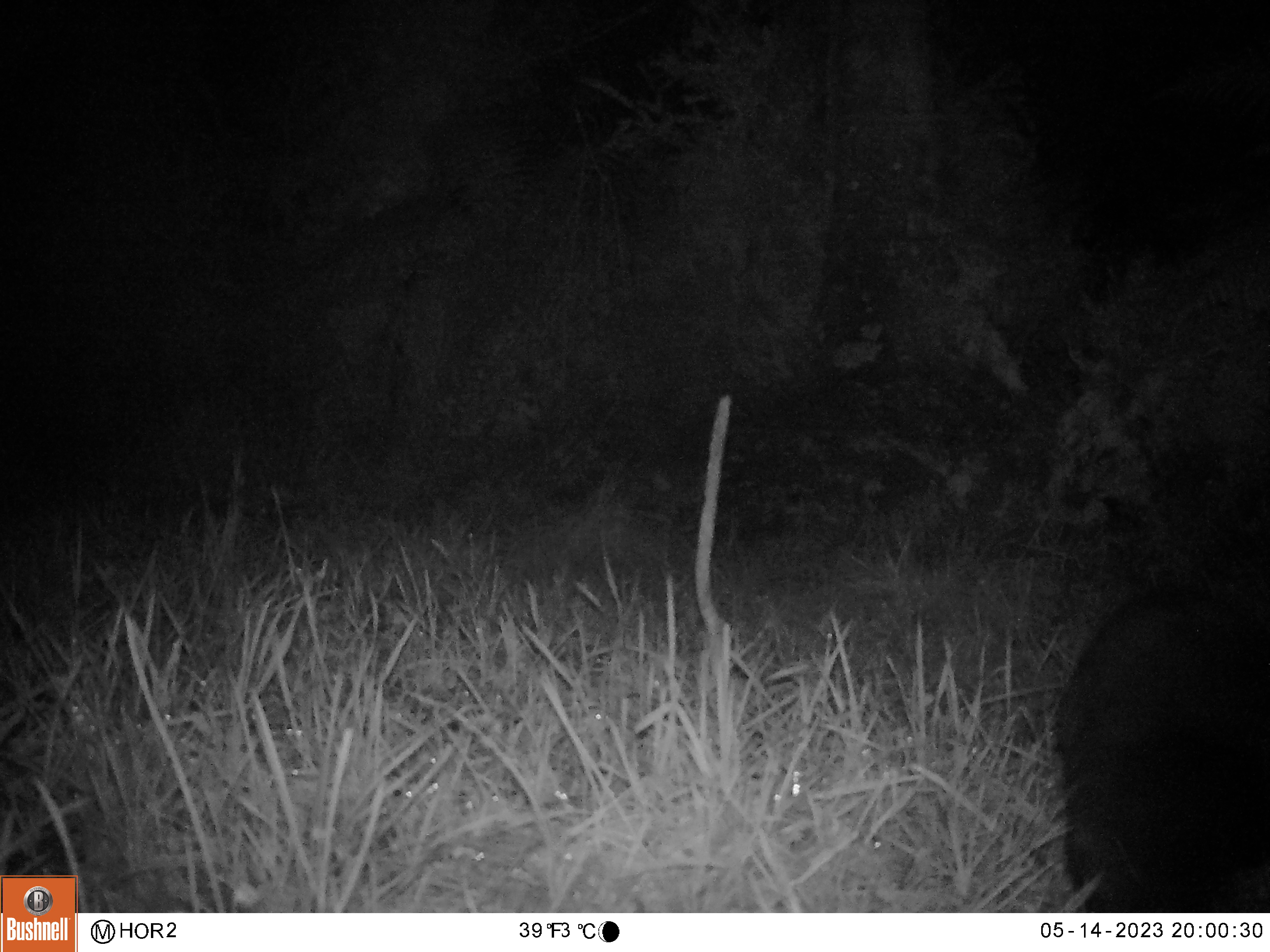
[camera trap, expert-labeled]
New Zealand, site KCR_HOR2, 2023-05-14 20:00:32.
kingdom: Animalia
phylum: Chordata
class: Mammalia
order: Diprotodontia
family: Phalangeridae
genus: Trichosurus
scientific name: Trichosurus vulpecula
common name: common brushtail possum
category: possum